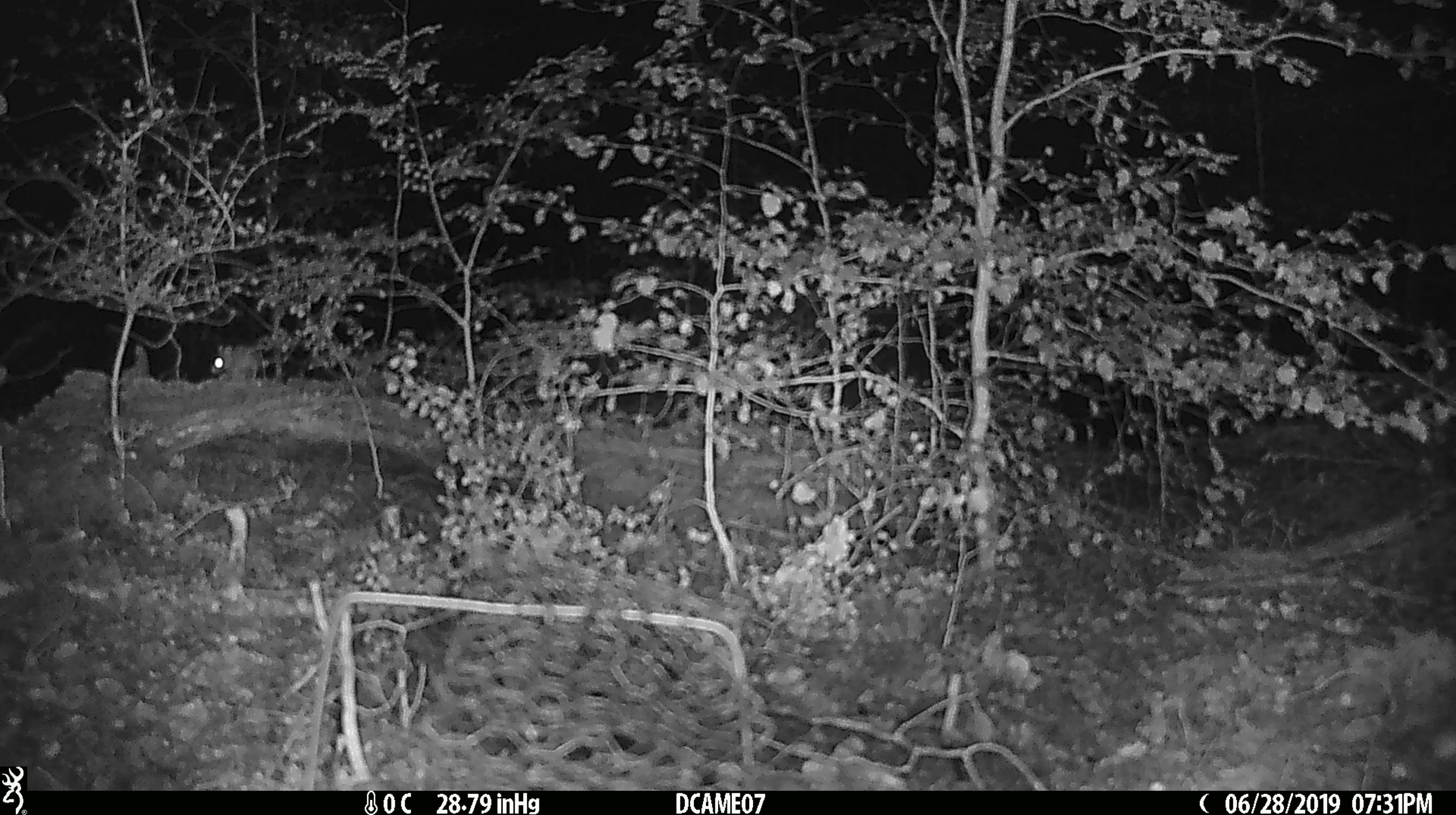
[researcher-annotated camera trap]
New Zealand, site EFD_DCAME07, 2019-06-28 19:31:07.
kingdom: Animalia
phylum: Chordata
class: Mammalia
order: Rodentia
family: Muridae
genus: Mus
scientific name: Mus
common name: mouse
Mouse (Mus).